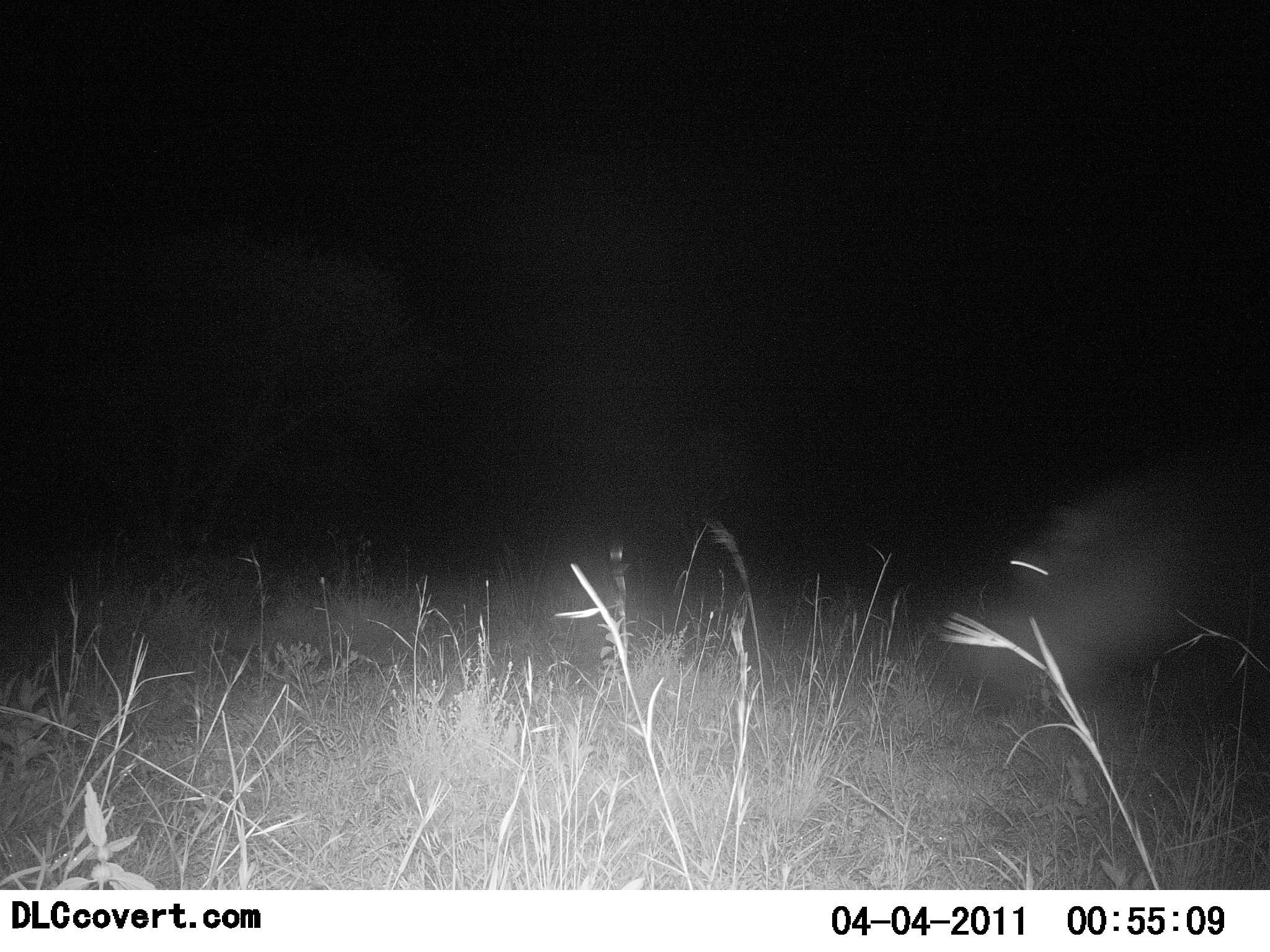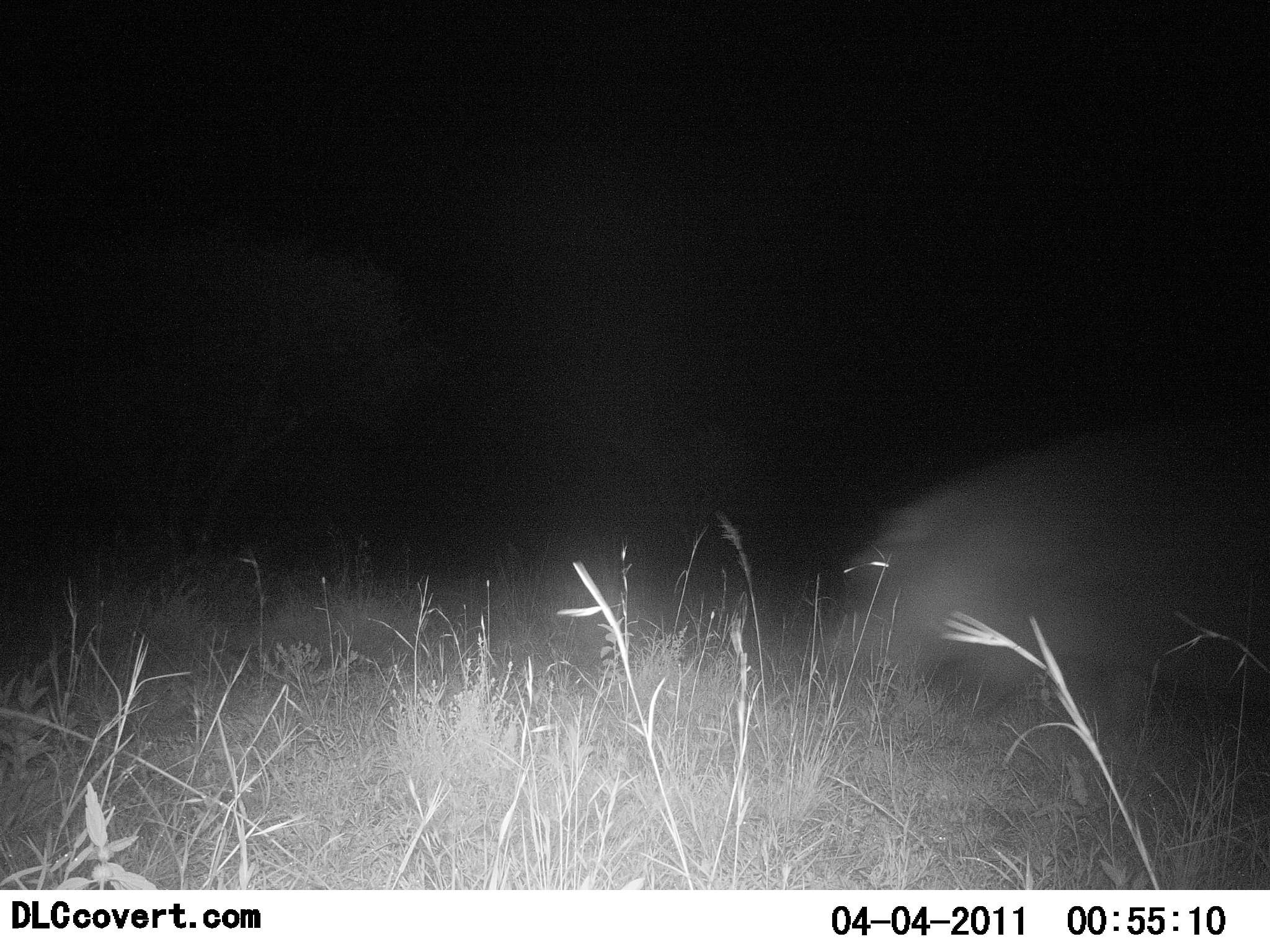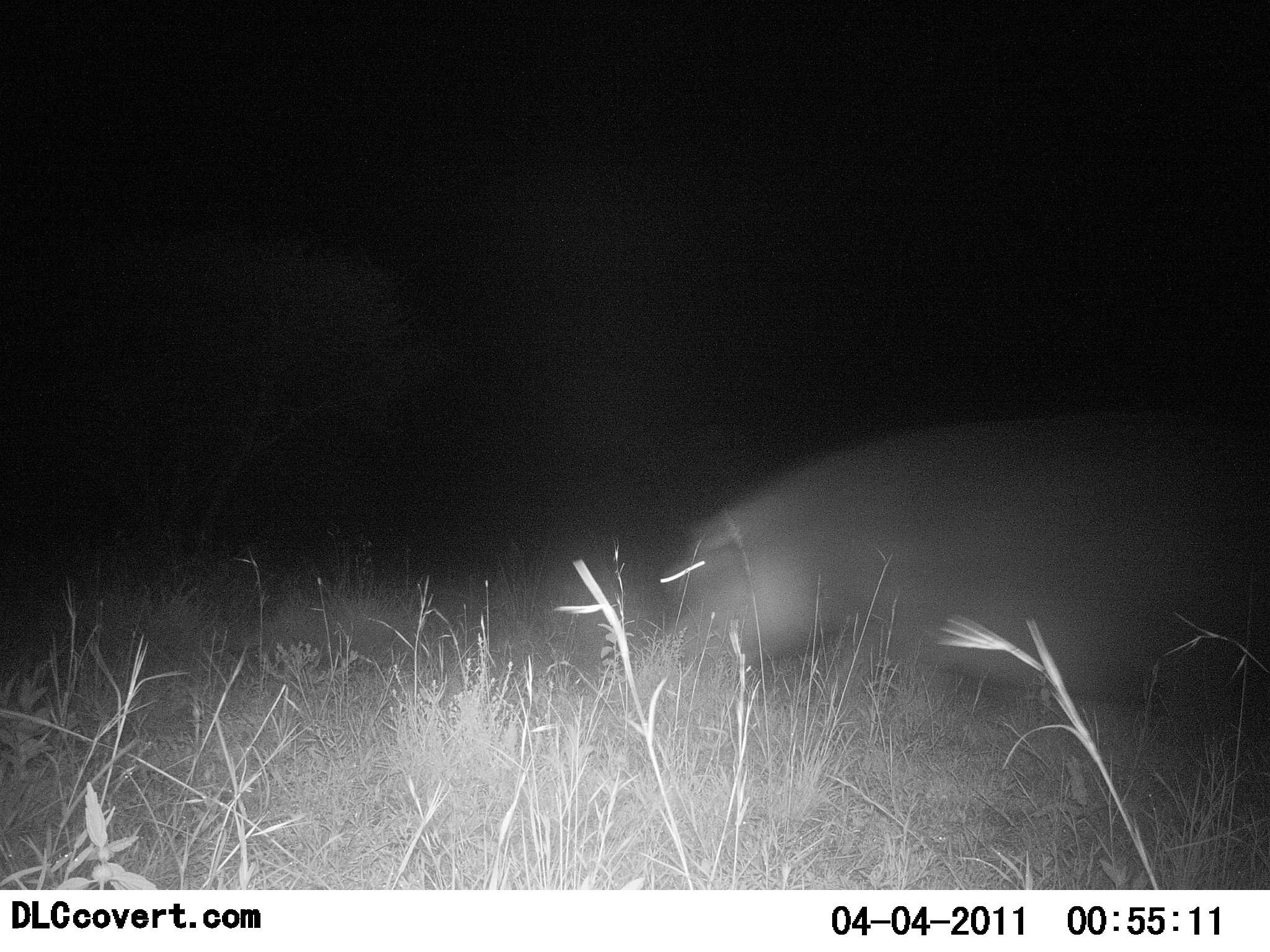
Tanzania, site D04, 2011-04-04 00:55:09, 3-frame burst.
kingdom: Animalia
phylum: Chordata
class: Mammalia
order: Artiodactyla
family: Hippopotamidae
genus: Hippopotamus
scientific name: Hippopotamus amphibius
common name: hippopotamus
Hippopotamus (Hippopotamus amphibius), count 1. Behavior (volunteer vote fractions): standing 8%, resting 0%, moving 92%, interacting 0%. Young present (vote fraction): 0%. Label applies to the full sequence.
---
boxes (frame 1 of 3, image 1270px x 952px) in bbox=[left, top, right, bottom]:
animal: bbox=[936, 386, 1270, 710]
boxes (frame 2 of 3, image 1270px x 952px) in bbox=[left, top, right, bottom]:
animal: bbox=[839, 429, 1270, 719]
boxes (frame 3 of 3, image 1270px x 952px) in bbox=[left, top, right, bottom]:
animal: bbox=[670, 418, 1270, 718]